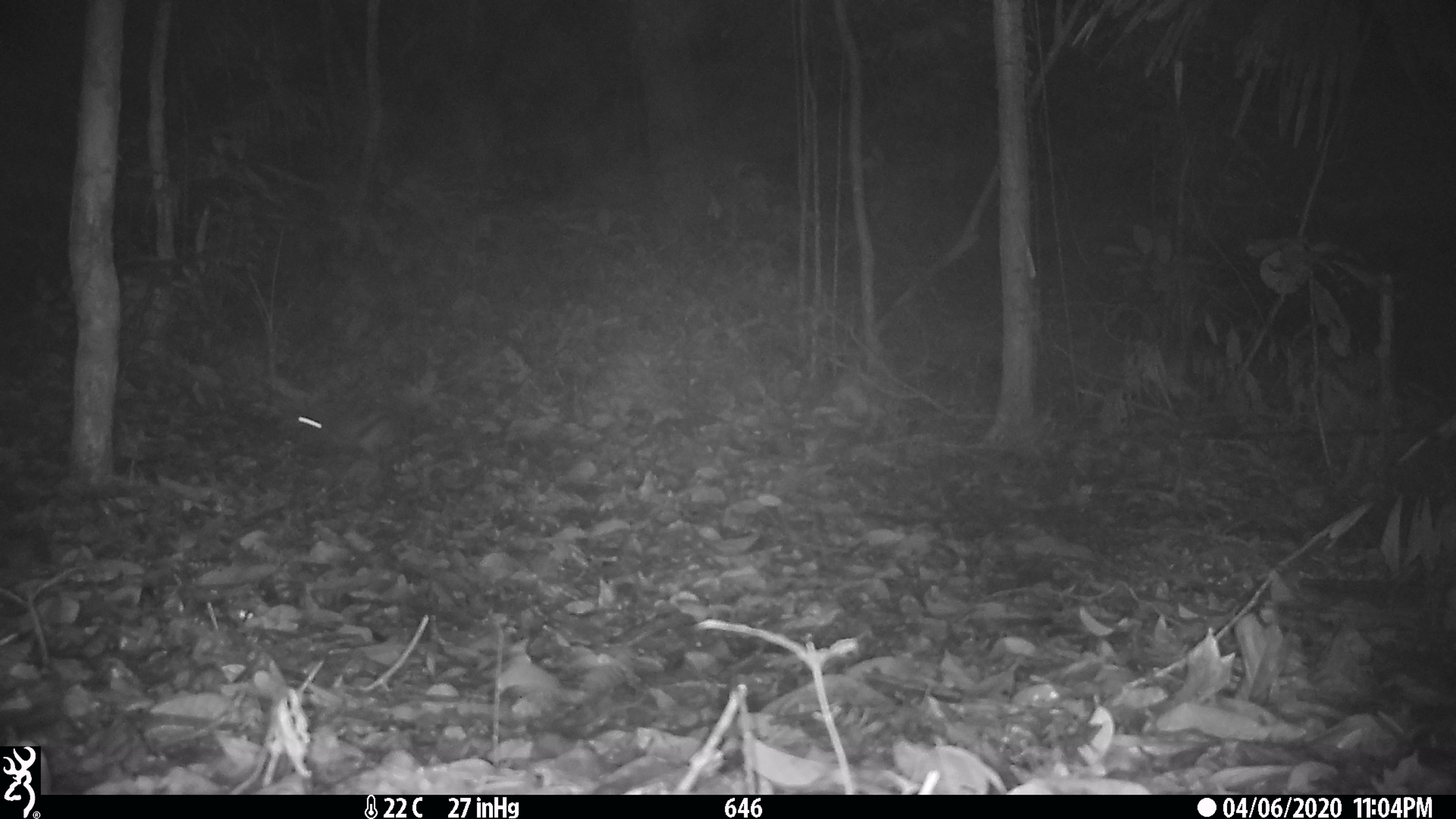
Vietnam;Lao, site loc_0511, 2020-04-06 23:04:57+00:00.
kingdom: Animalia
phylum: Chordata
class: Mammalia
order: Lagomorpha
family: Leporidae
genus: Nesolagus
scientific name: Nesolagus timminsi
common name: annamite striped rabbit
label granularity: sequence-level